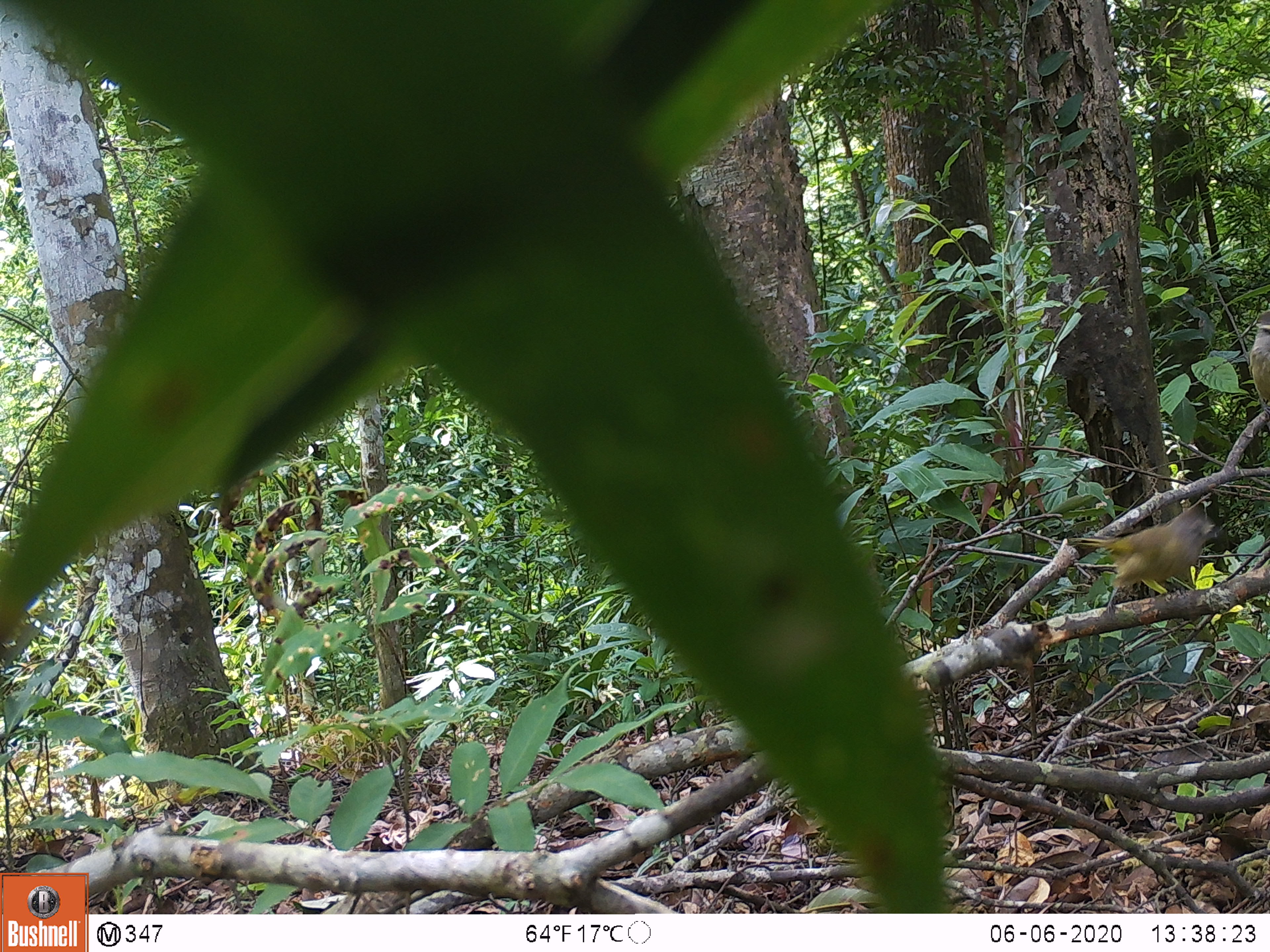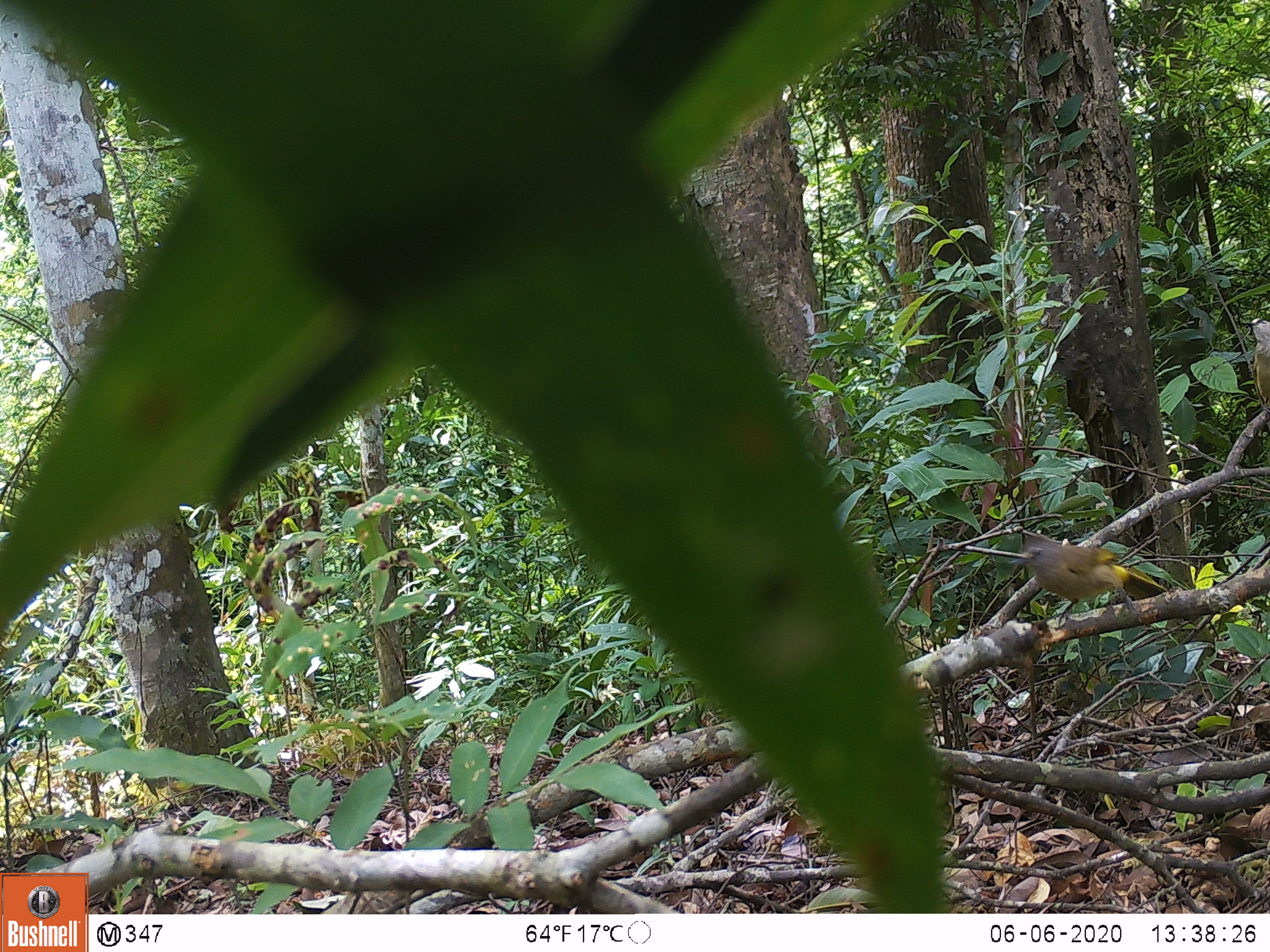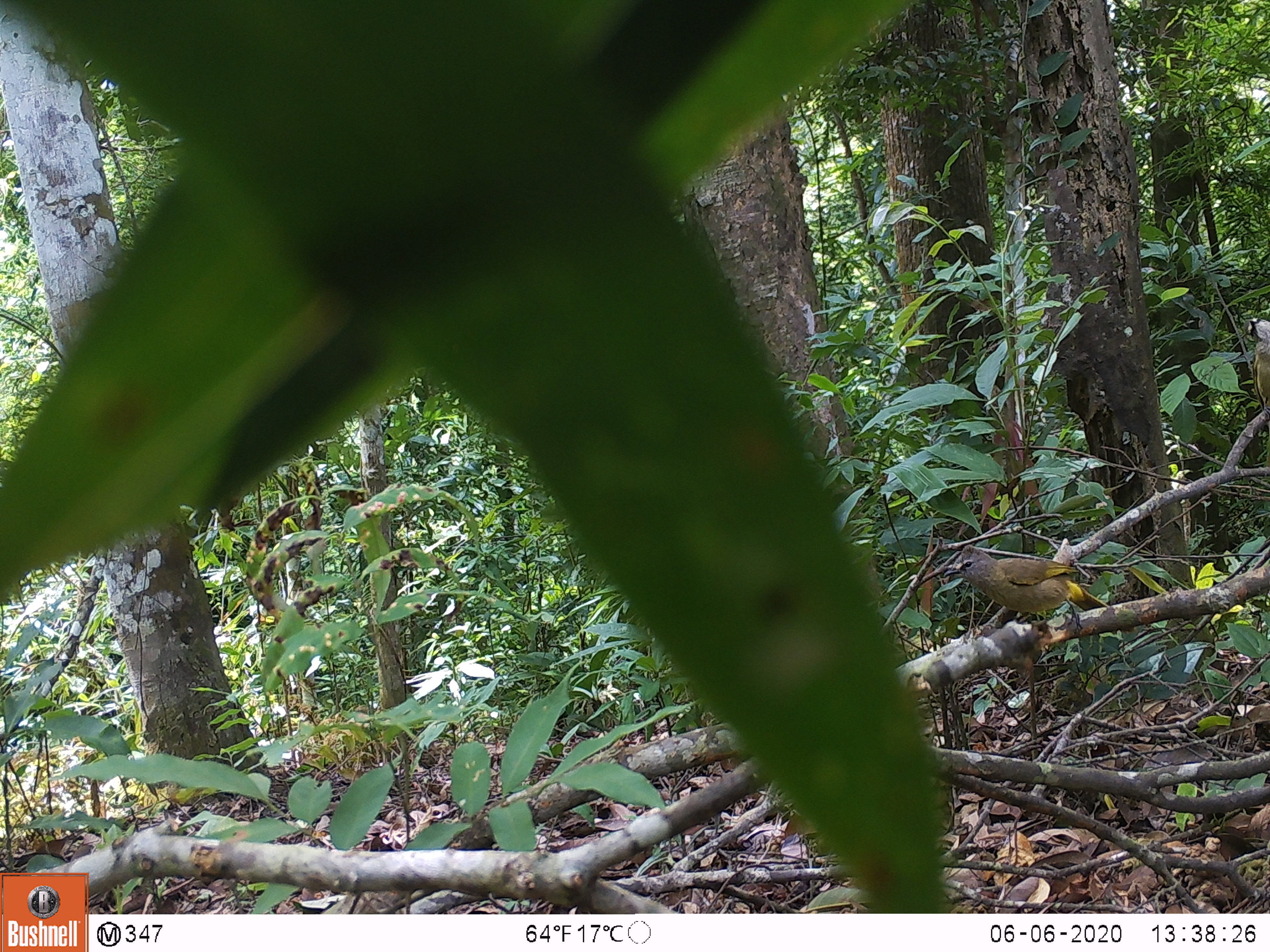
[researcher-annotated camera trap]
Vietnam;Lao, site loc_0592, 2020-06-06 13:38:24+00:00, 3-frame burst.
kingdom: Animalia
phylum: Chordata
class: Aves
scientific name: Aves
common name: bird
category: unidentified bird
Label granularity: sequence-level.